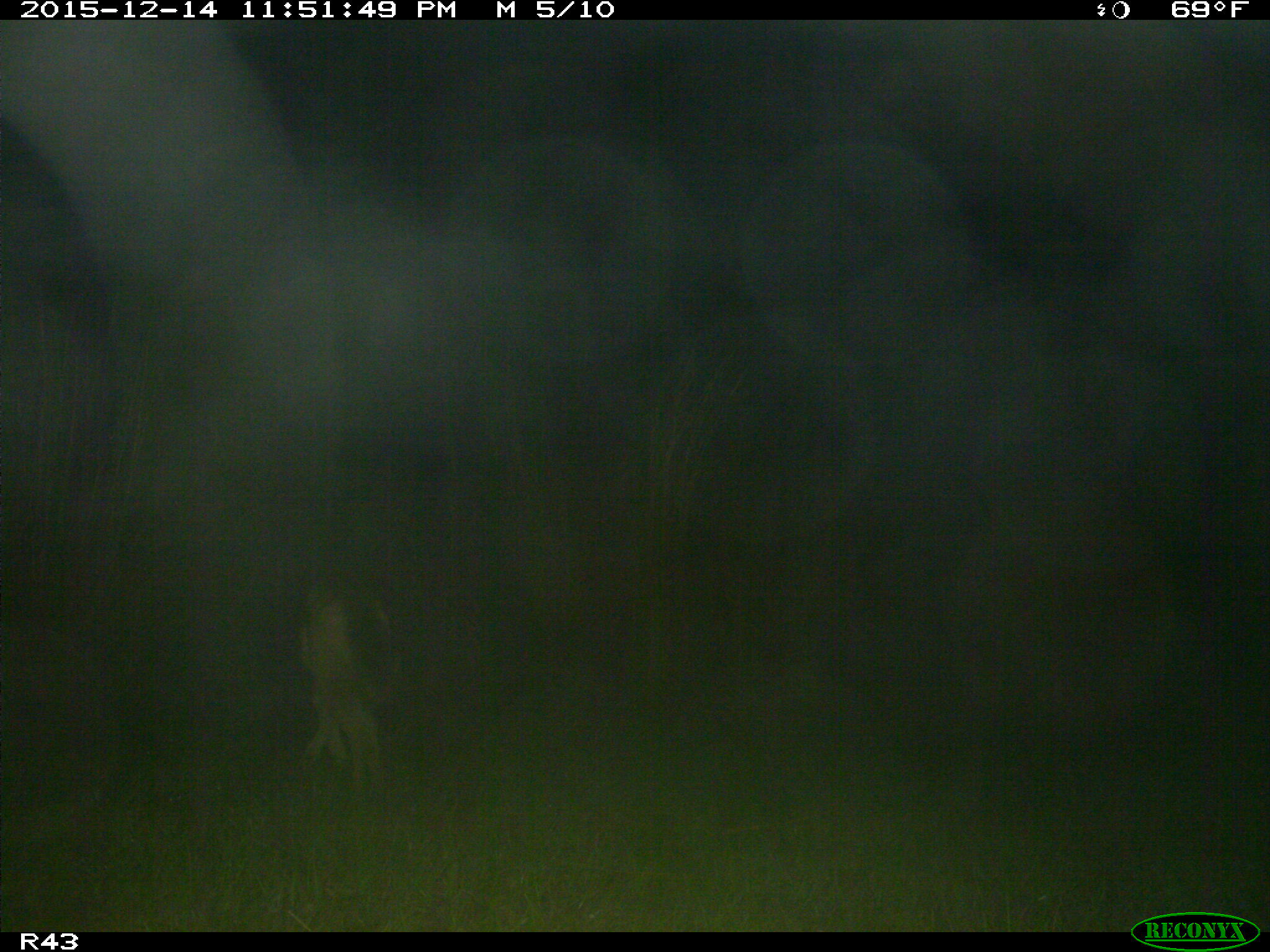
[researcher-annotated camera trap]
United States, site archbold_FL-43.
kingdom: Animalia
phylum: Chordata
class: Mammalia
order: Carnivora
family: Canidae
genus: Canis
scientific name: Canis latrans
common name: coyote